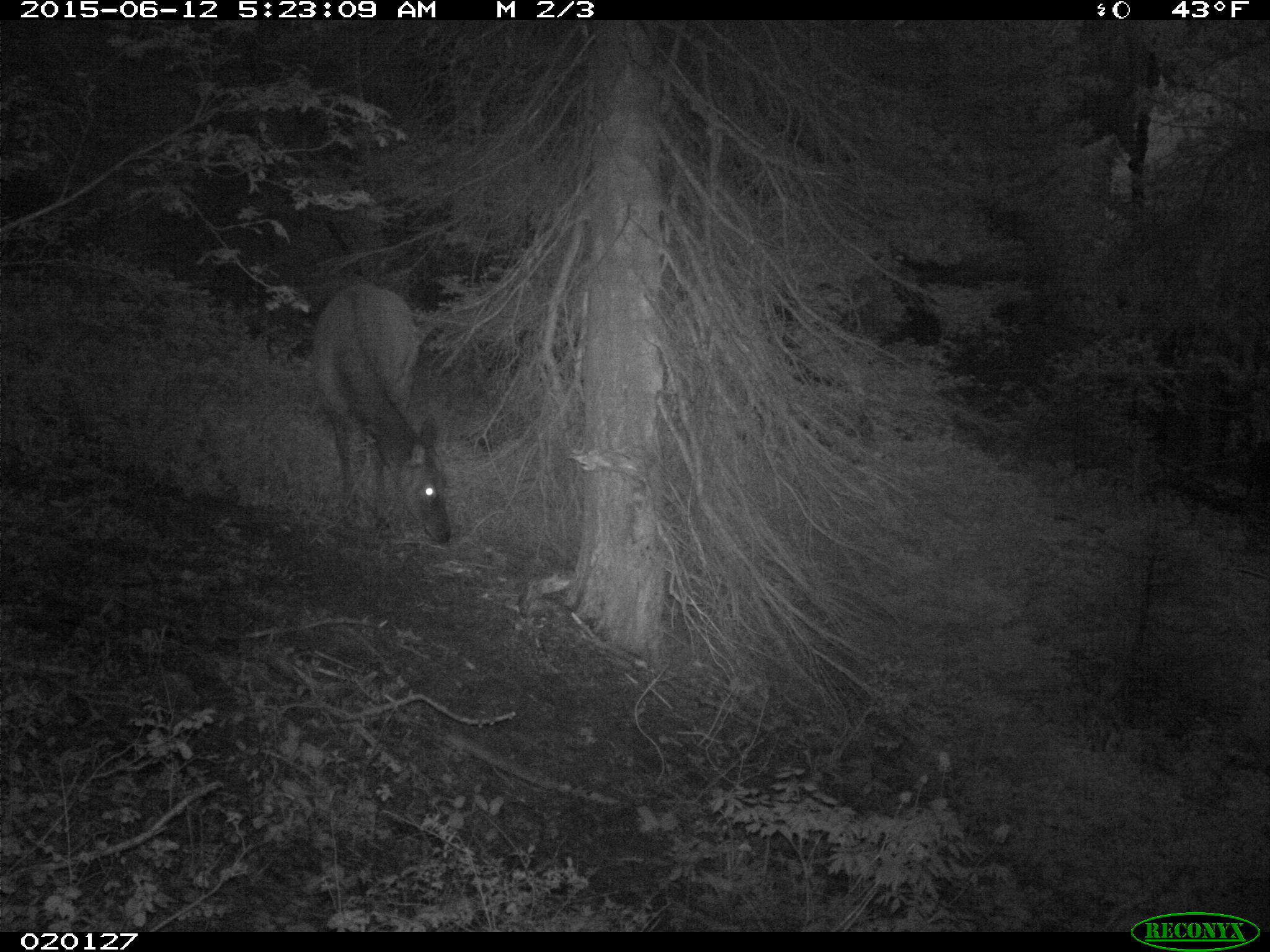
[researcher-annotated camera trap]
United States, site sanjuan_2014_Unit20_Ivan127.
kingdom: Animalia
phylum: Chordata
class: Mammalia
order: Artiodactyla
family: Cervidae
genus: Cervus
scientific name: Cervus elaphus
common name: red deer